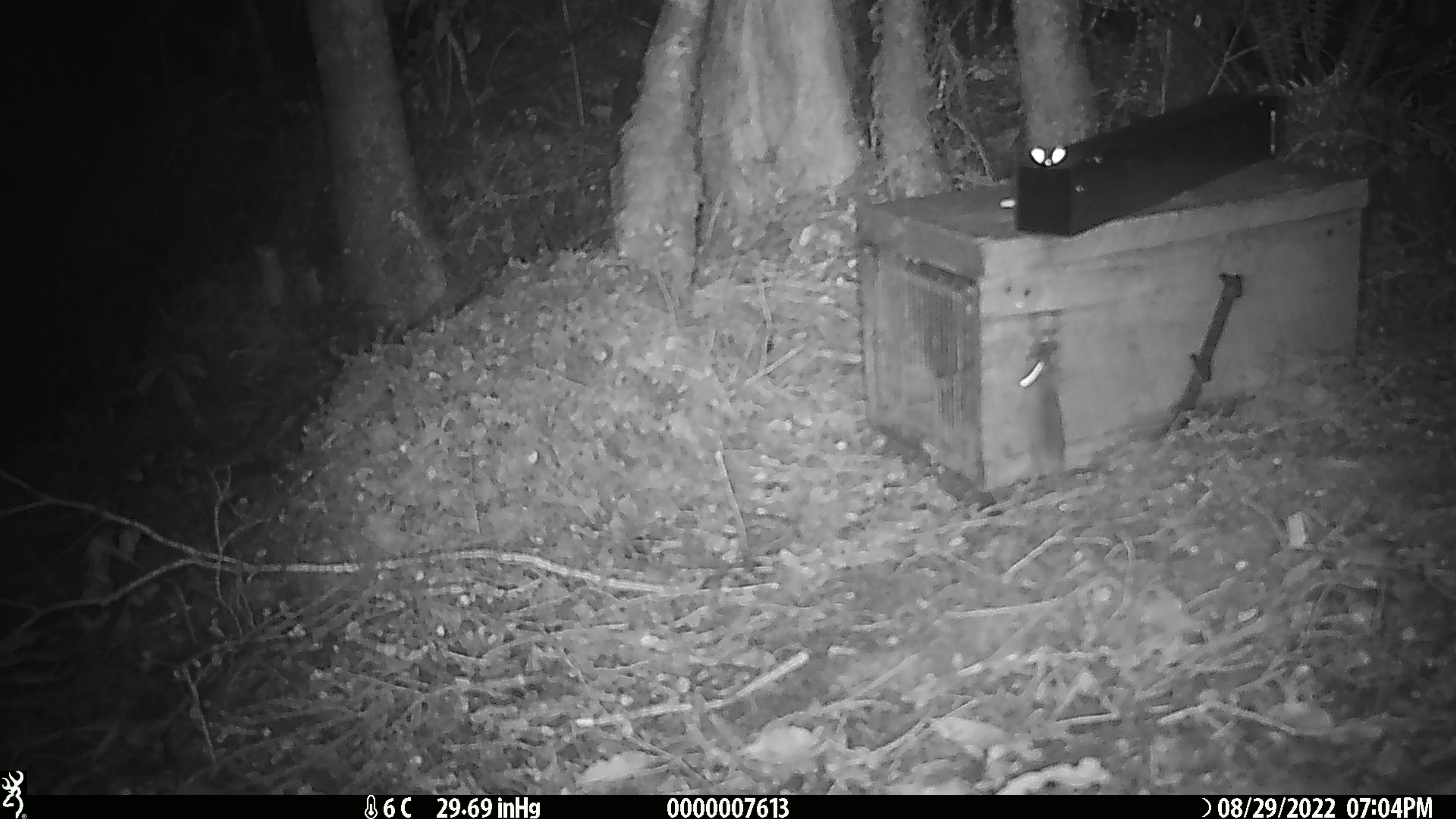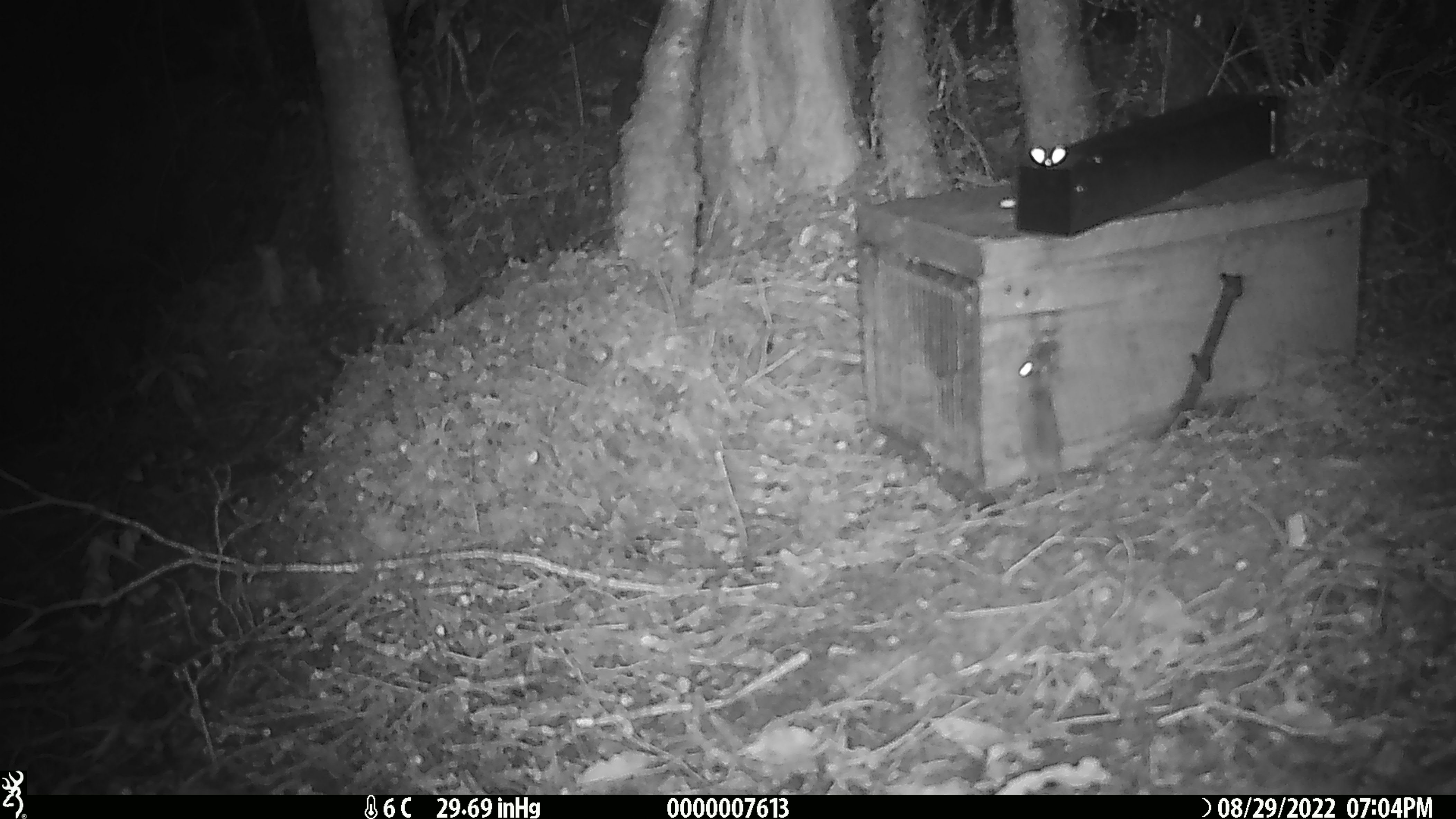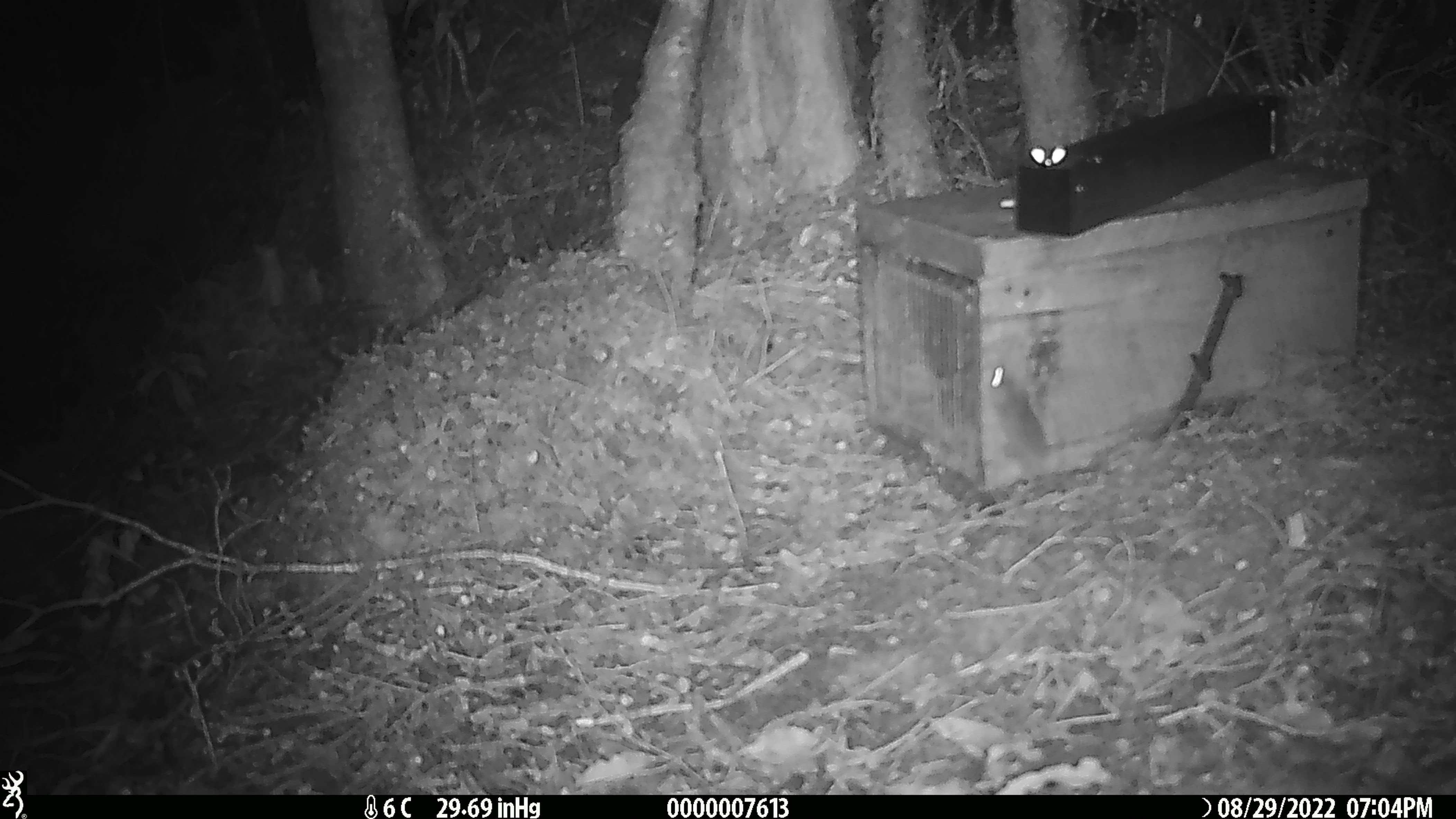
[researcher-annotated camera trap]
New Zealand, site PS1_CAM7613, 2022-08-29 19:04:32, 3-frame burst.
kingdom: Animalia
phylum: Chordata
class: Mammalia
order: Rodentia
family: Muridae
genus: Mus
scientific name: Mus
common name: mouse